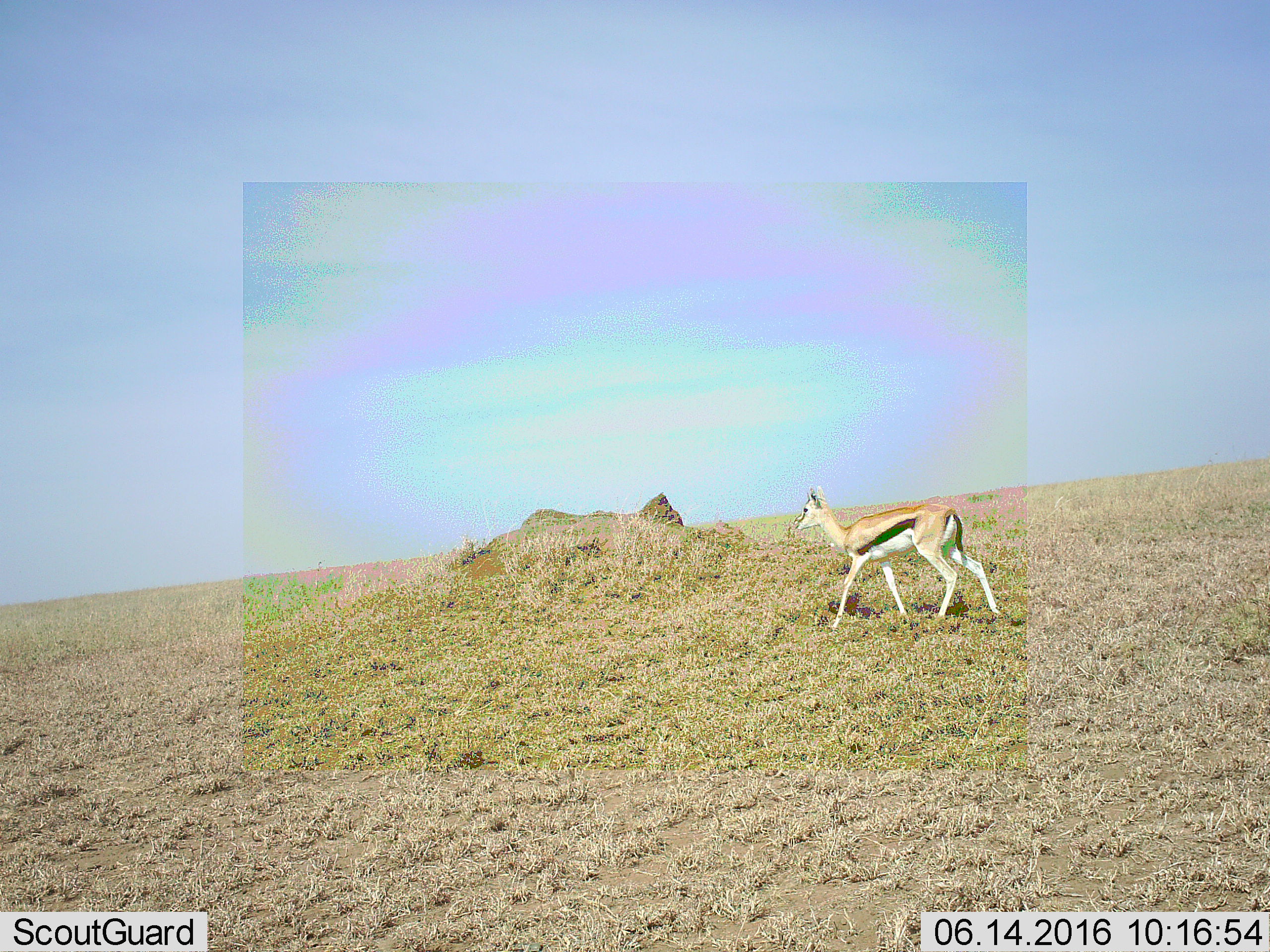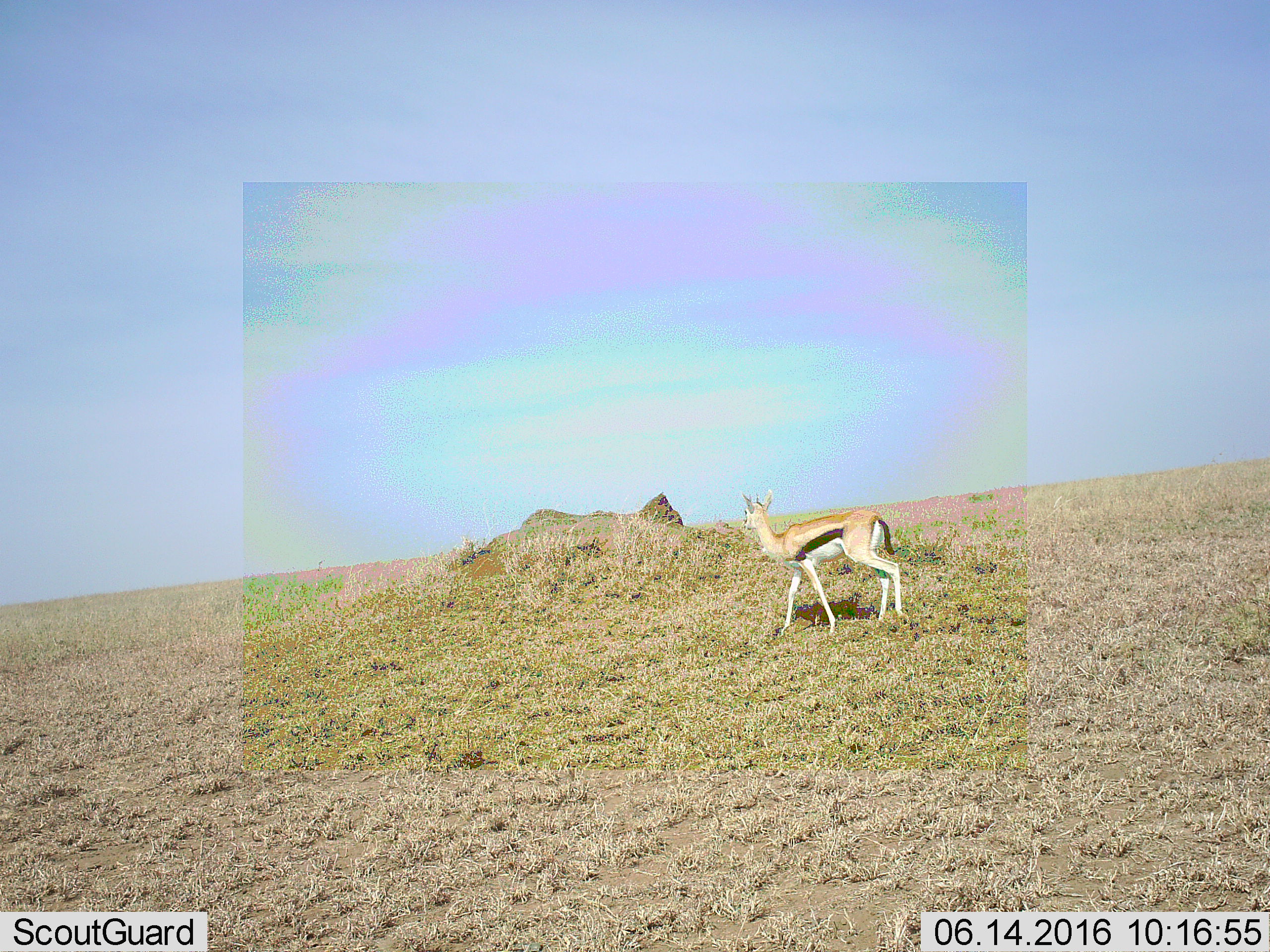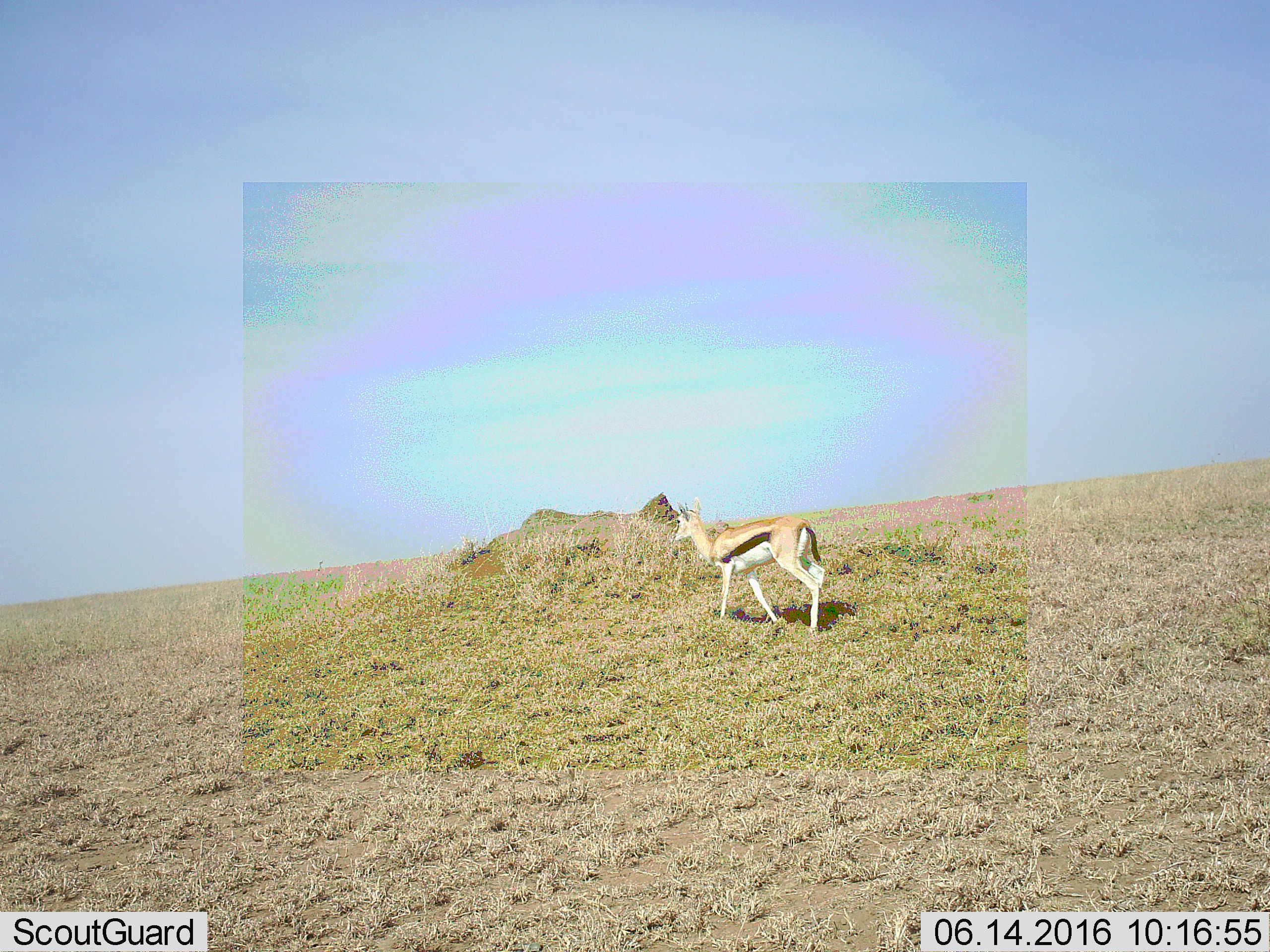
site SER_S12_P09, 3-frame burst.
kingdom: Animalia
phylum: Chordata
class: Mammalia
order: Artiodactyla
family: Bovidae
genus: Eudorcas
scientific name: Eudorcas thomsonii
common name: thomson's gazelle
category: gazellethomsons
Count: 1.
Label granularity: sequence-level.